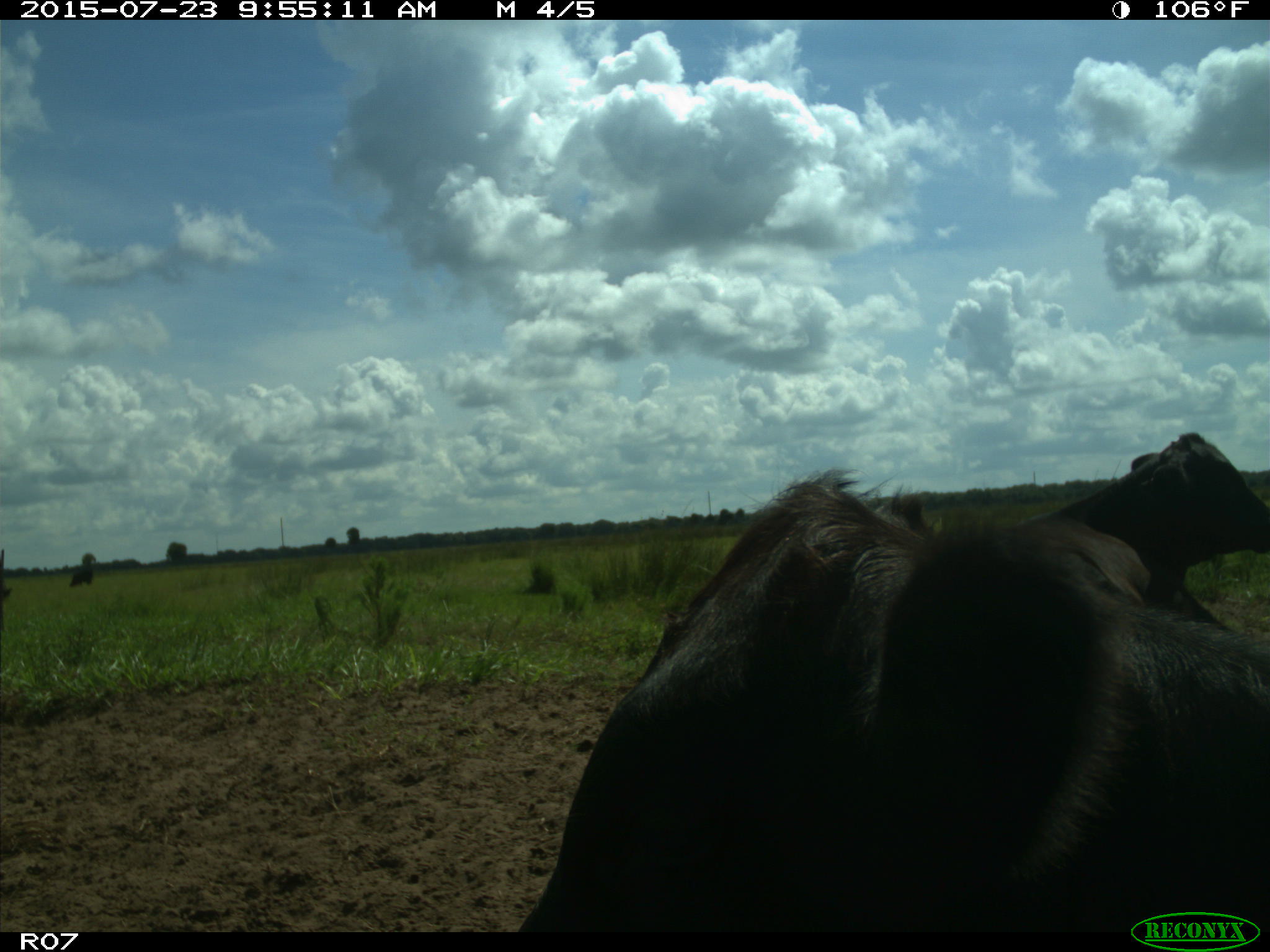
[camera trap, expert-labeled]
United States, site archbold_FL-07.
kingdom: Animalia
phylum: Chordata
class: Mammalia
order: Artiodactyla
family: Bovidae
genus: Bos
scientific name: Bos taurus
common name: domestic cow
Bos taurus (domestic cow).